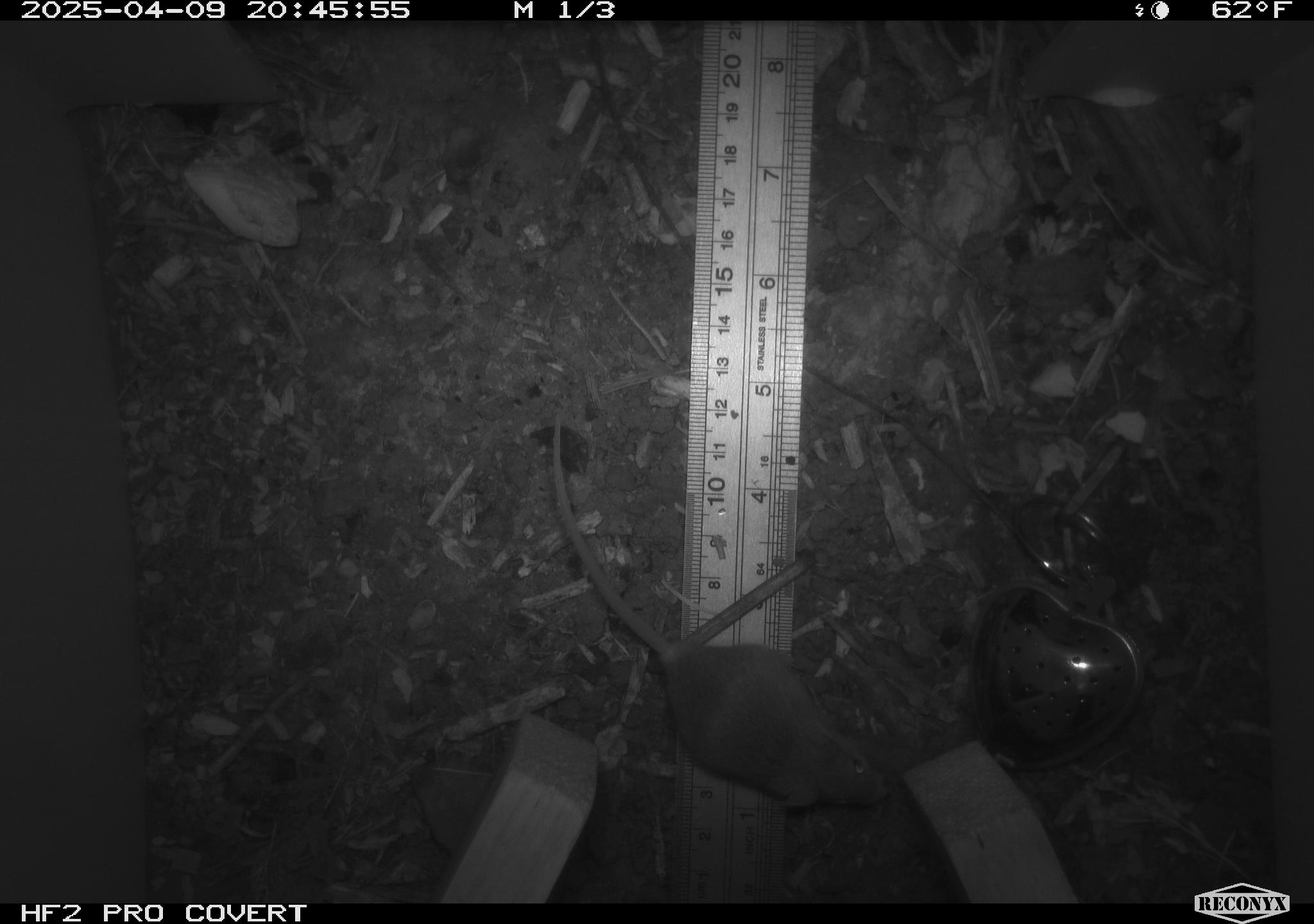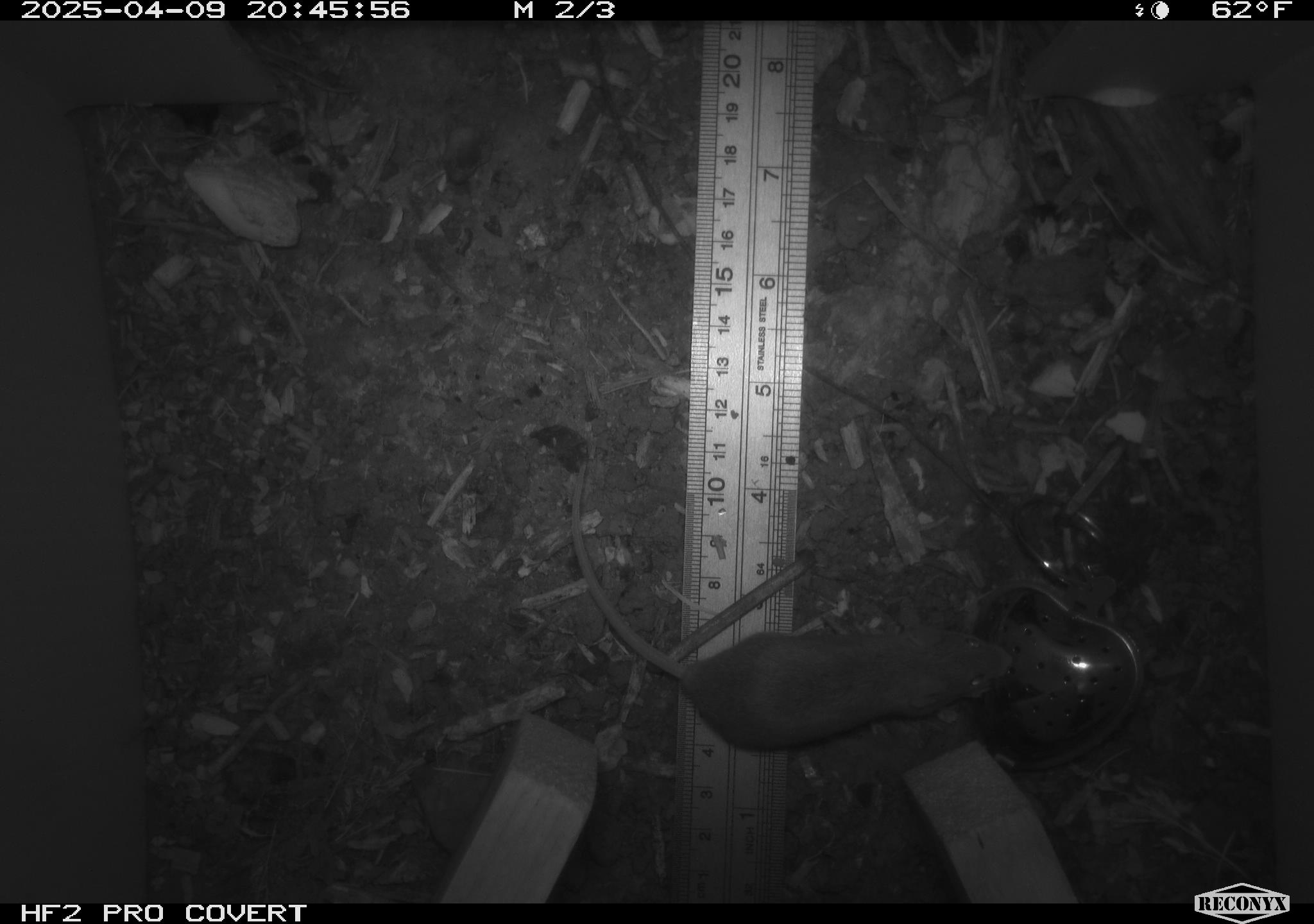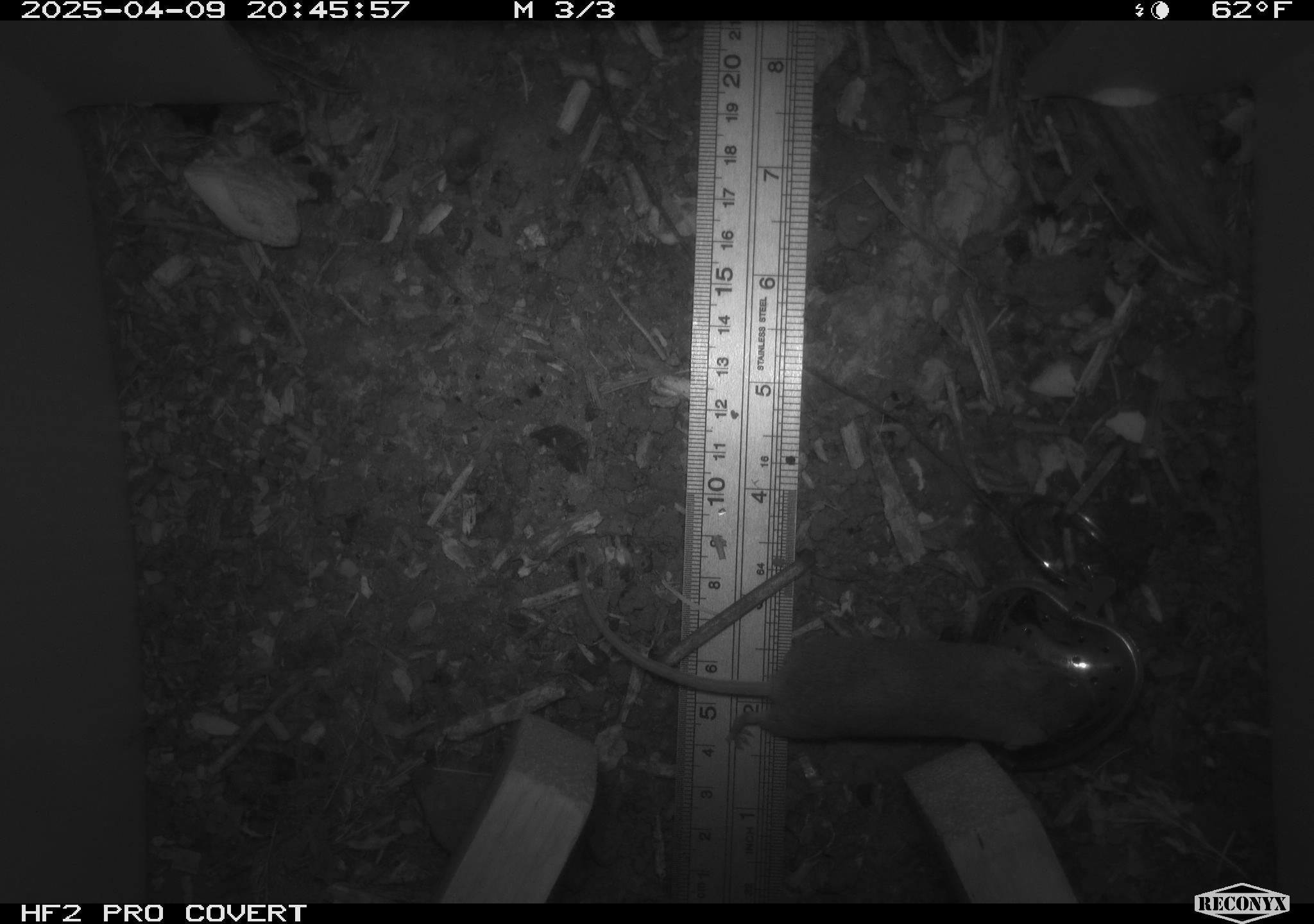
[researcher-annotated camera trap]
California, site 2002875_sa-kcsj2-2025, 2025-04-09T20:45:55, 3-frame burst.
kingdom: Animalia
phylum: Chordata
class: Mammalia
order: Rodentia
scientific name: Rodentia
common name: rodent